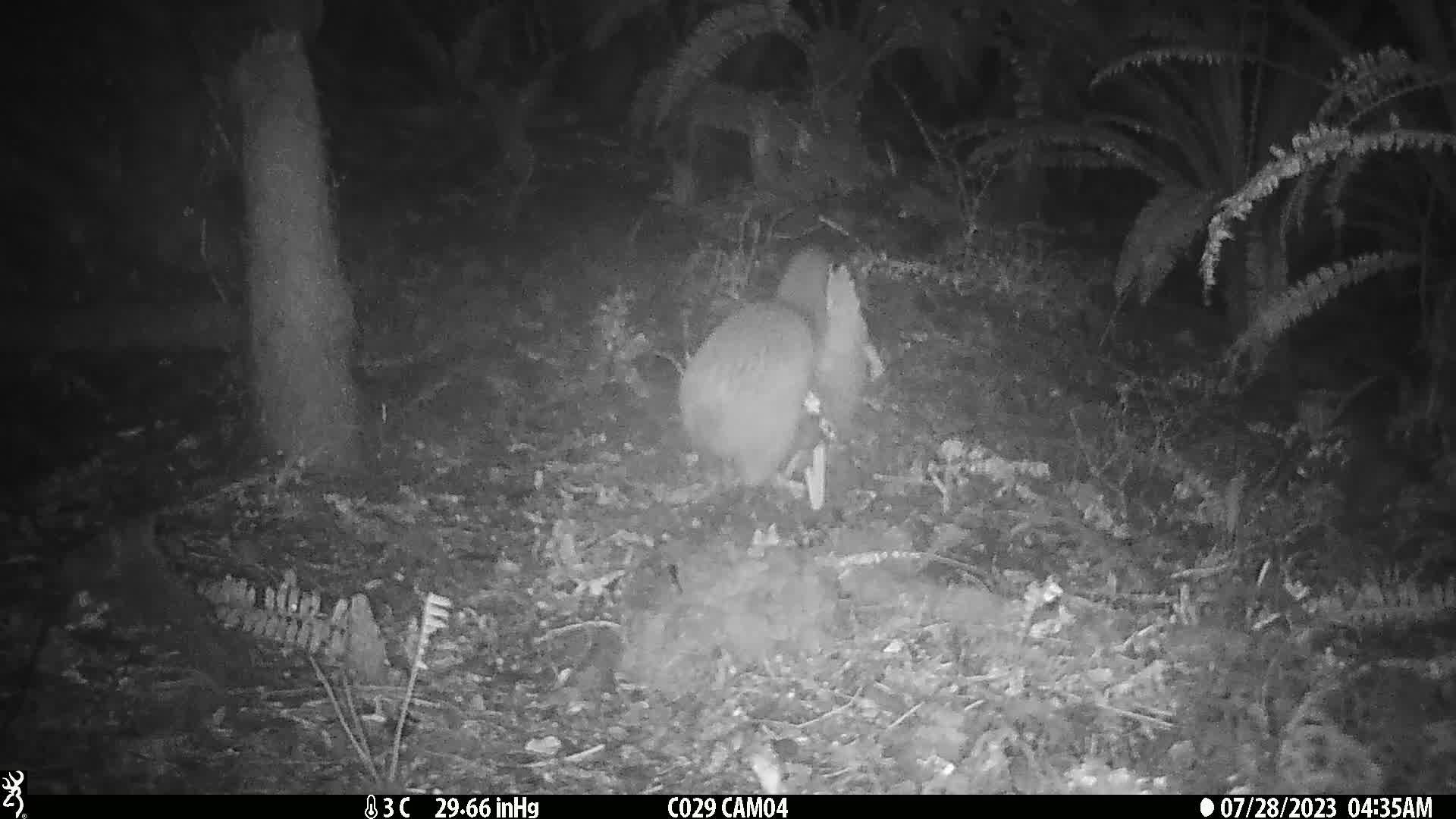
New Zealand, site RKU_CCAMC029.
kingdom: Animalia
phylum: Chordata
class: Aves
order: Apterygiformes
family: Apterygidae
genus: Apteryx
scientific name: Apteryx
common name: kiwi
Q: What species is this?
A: Kiwi (Apteryx).